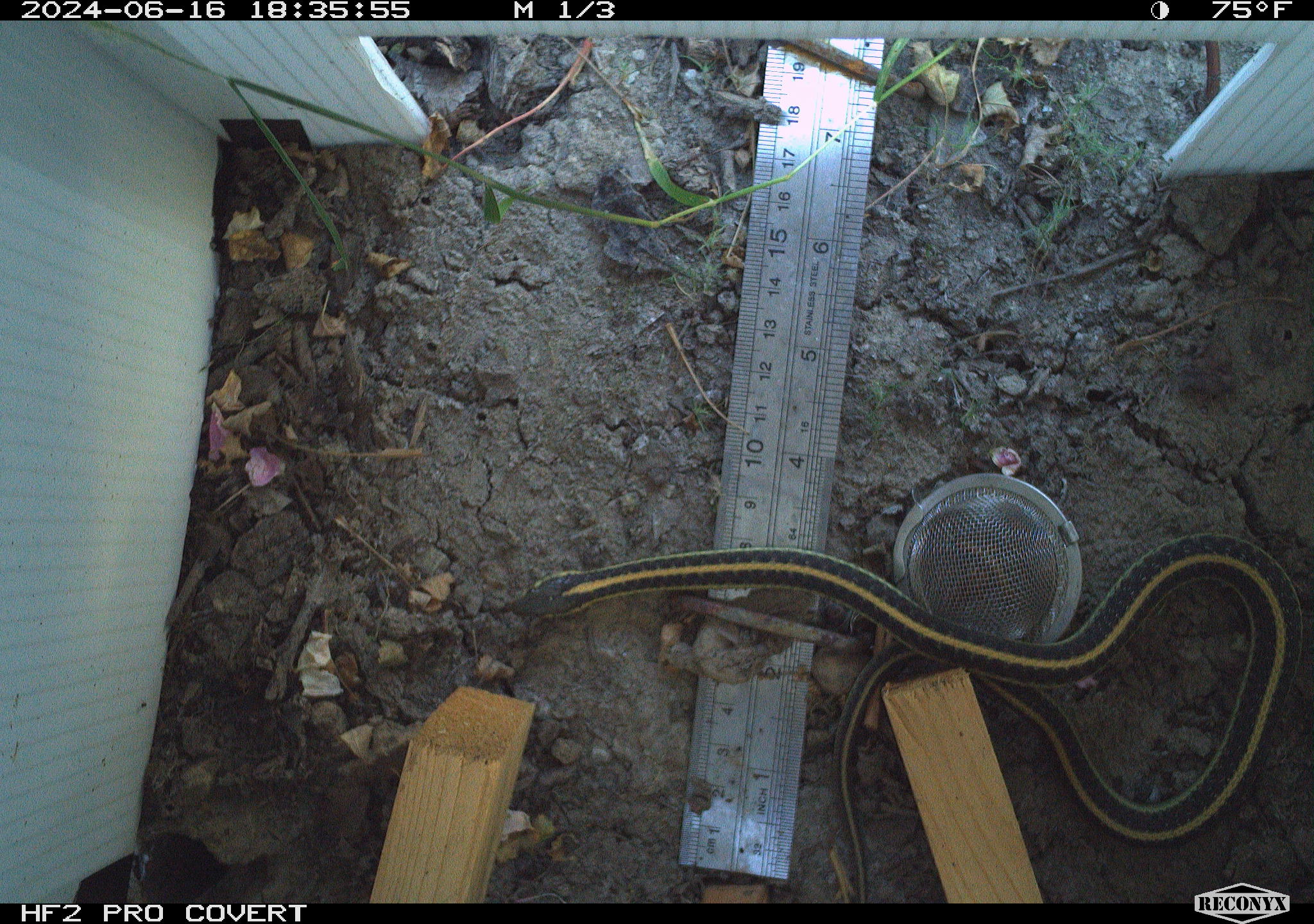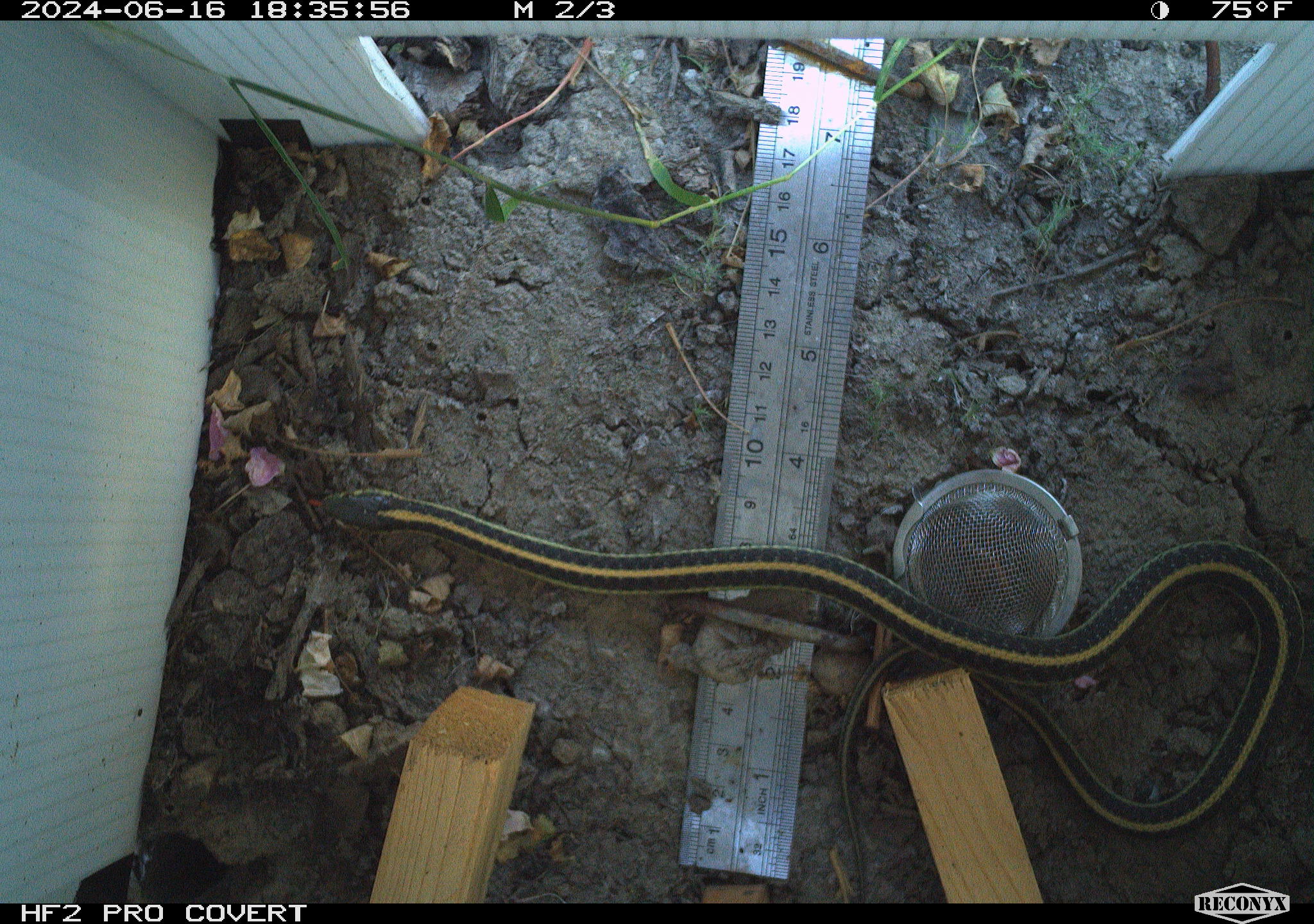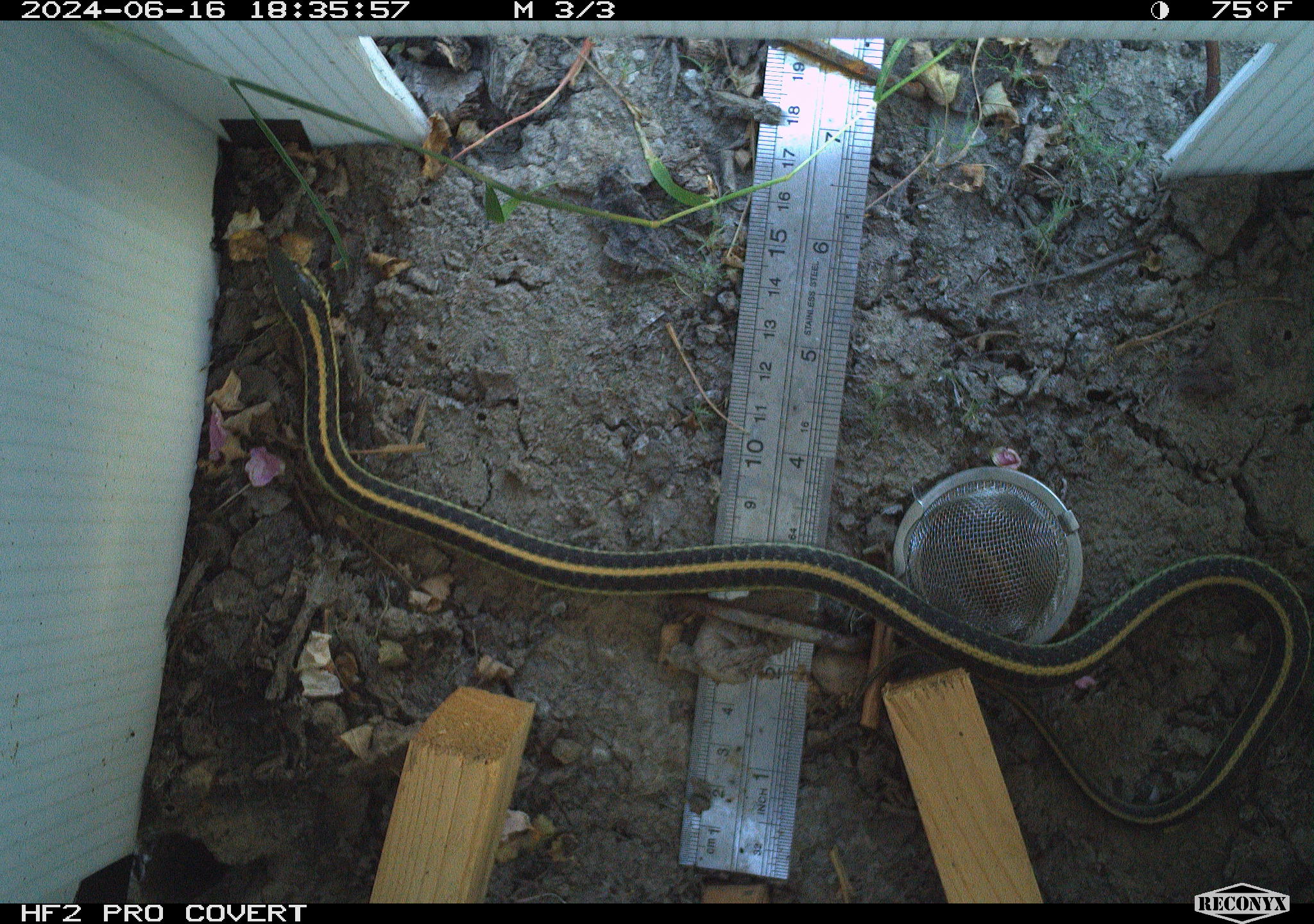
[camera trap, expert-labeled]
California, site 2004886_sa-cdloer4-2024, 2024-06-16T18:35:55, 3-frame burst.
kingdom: Animalia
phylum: Chordata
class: Reptilia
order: Squamata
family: Colubridae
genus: Thamnophis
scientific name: Thamnophis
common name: american gartersnakes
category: thamnophis species